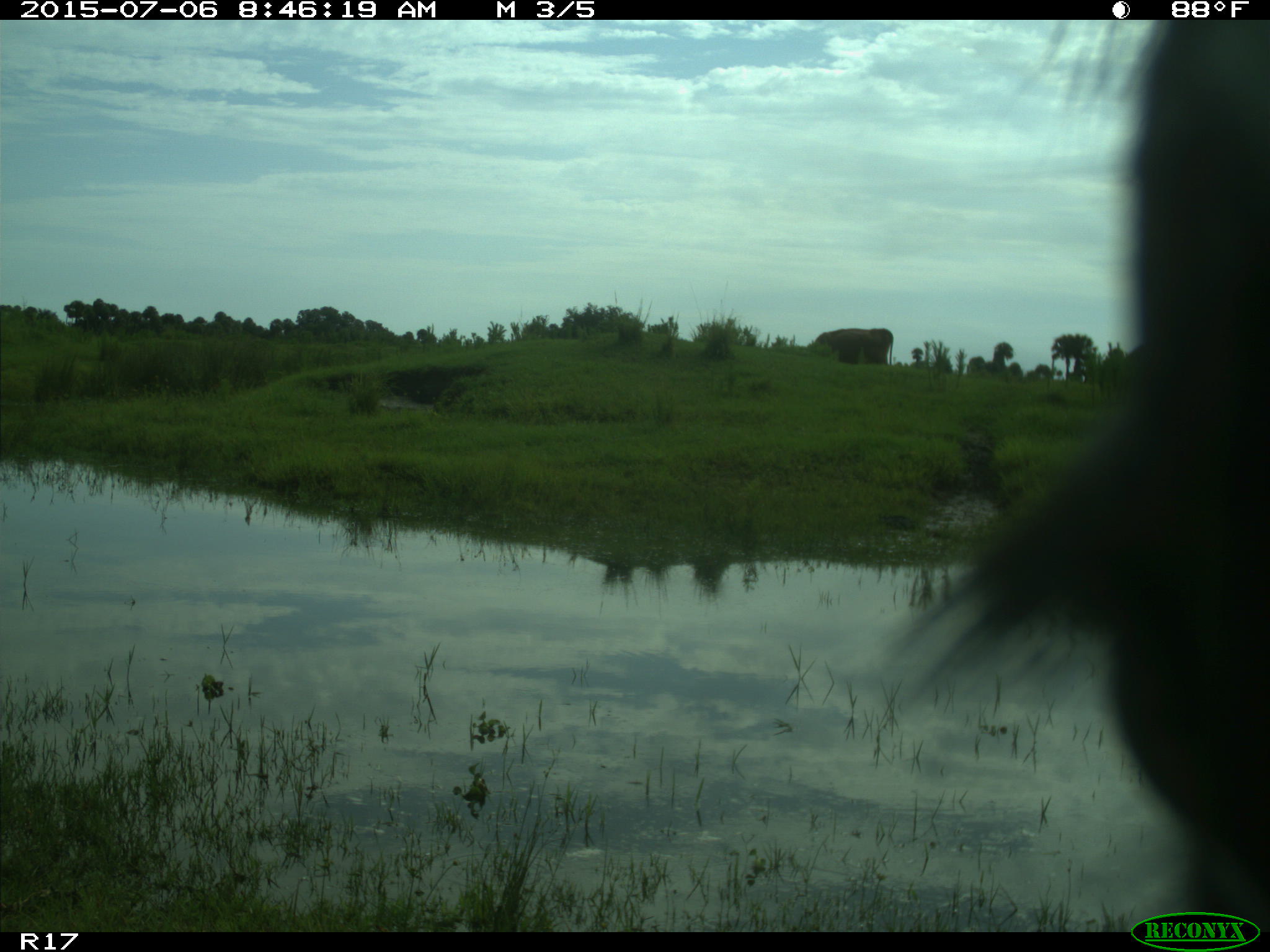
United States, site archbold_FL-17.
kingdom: Animalia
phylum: Chordata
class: Mammalia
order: Artiodactyla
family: Bovidae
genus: Bos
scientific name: Bos taurus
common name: domestic cow